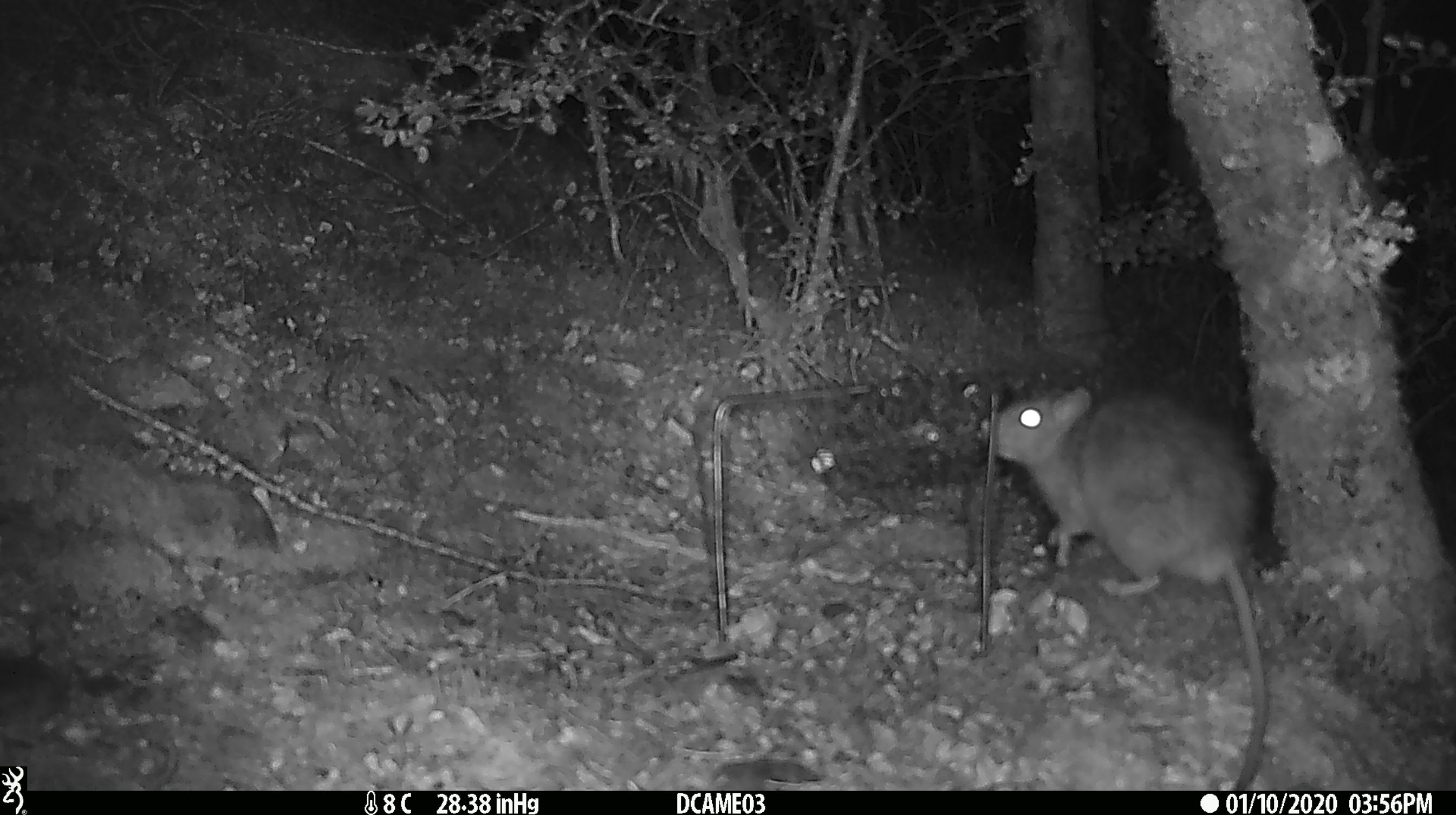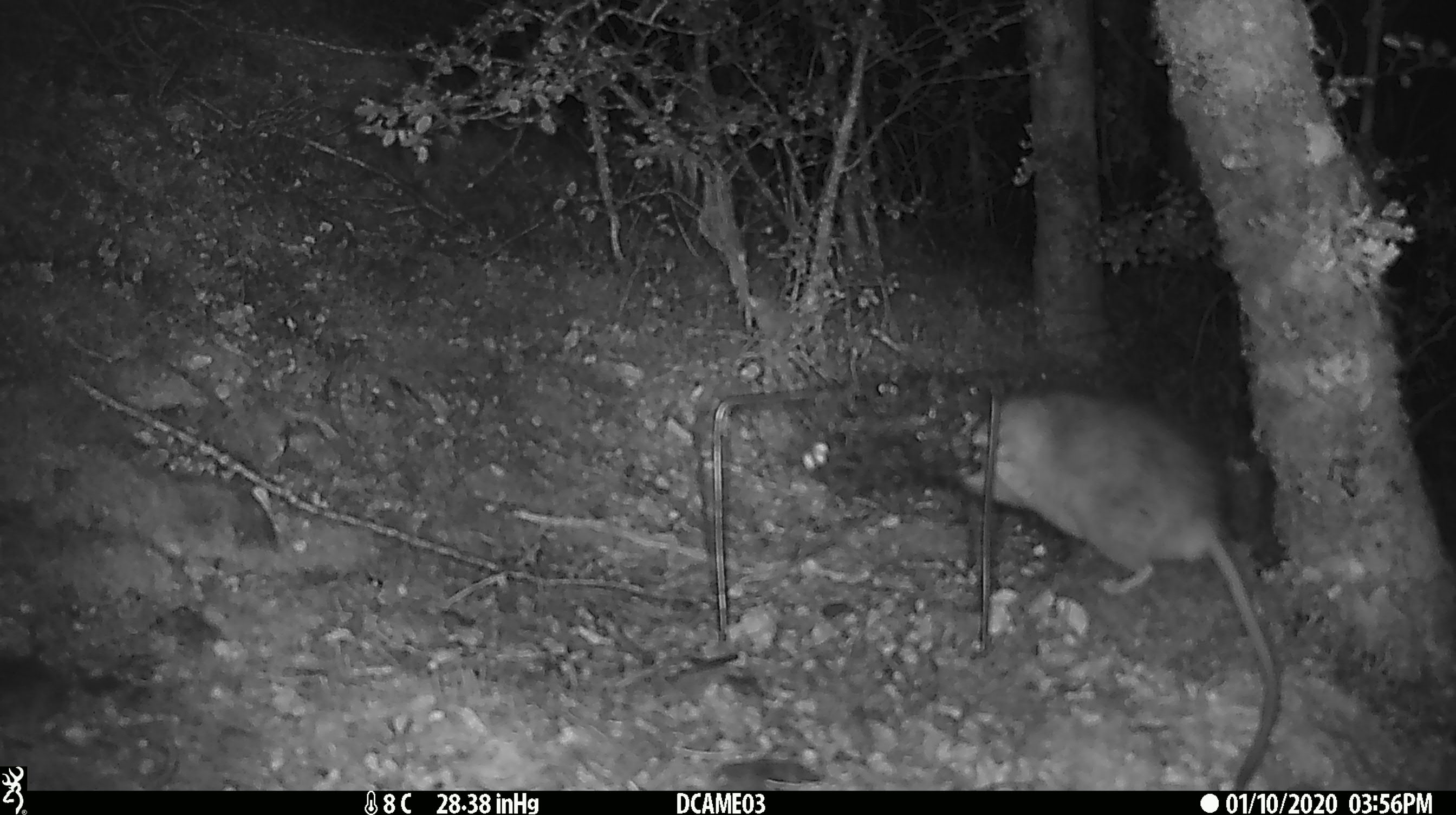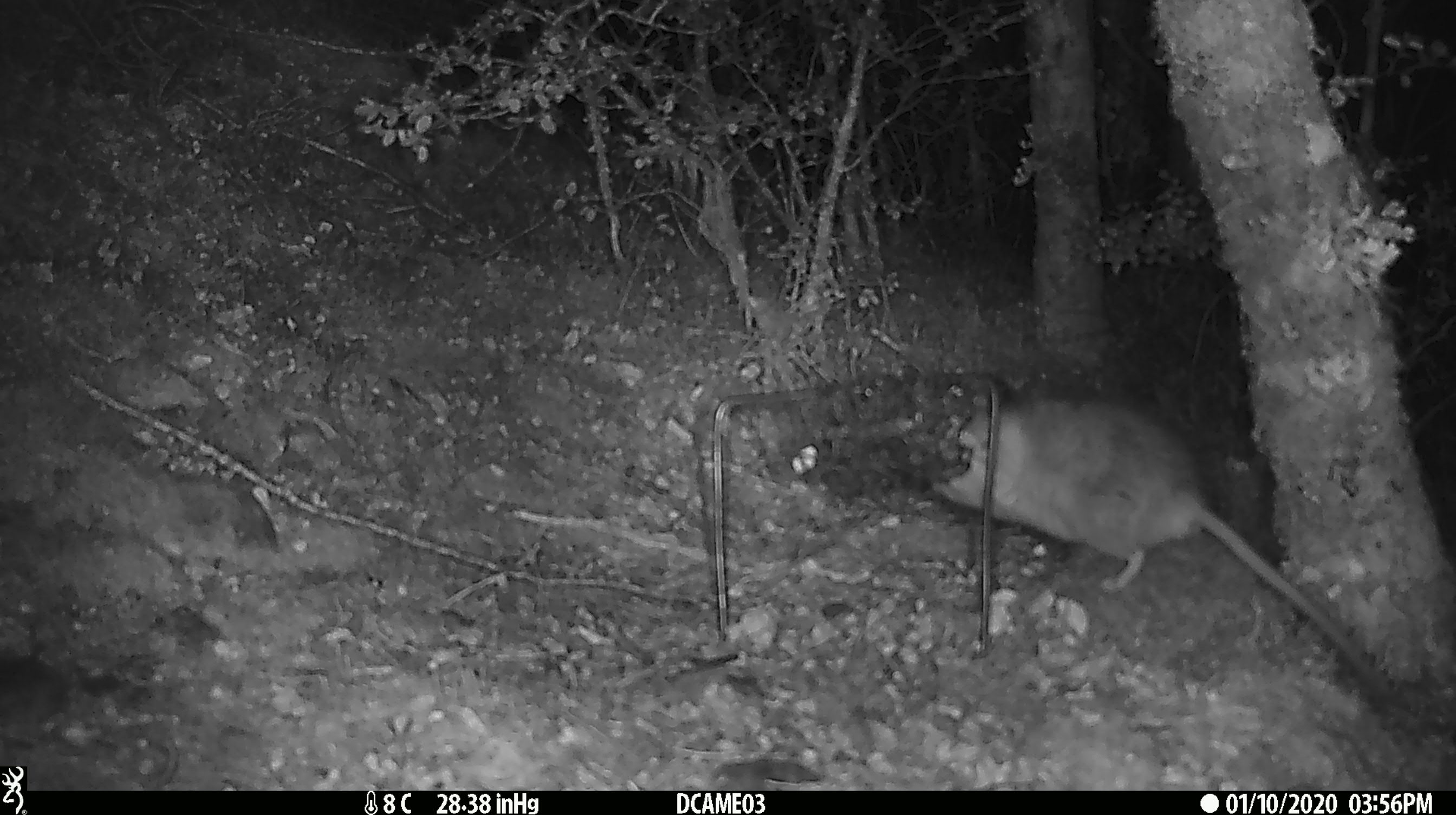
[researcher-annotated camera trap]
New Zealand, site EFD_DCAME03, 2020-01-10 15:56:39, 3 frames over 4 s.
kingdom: Animalia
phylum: Chordata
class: Mammalia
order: Rodentia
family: Muridae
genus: Rattus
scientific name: Rattus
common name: rat